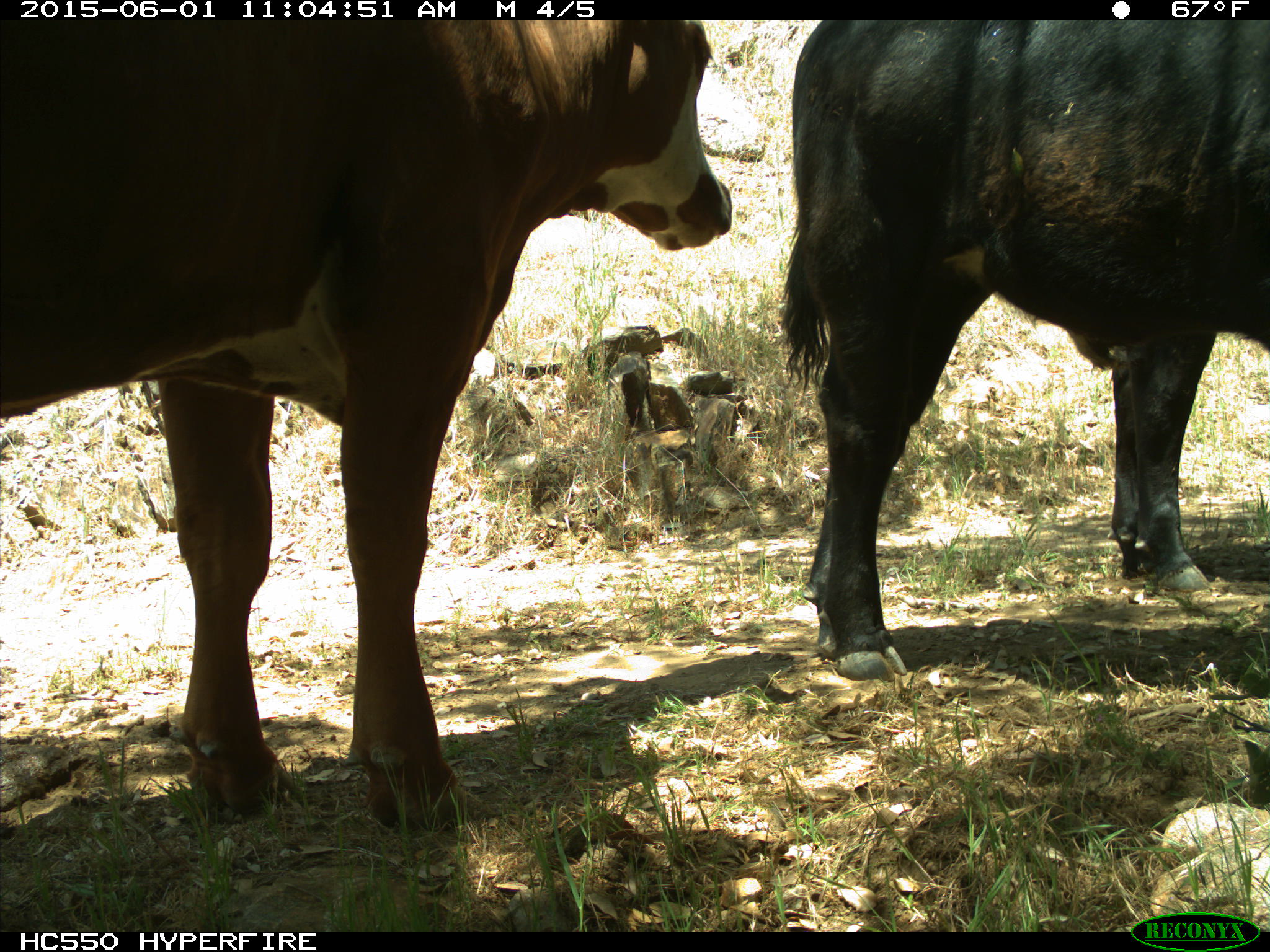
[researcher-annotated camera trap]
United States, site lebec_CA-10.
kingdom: Animalia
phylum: Chordata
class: Mammalia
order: Artiodactyla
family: Bovidae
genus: Bos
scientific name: Bos taurus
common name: domestic cow